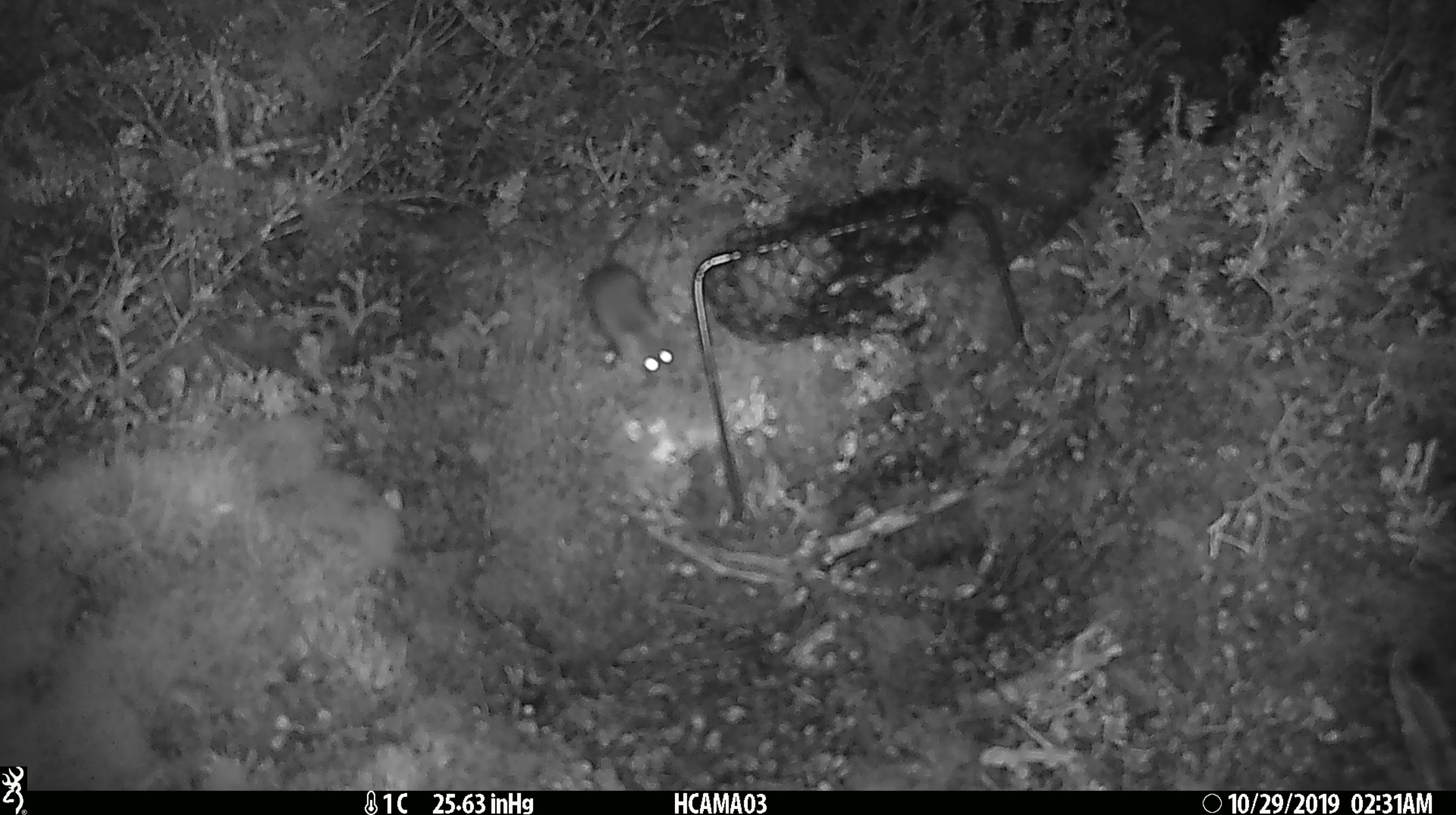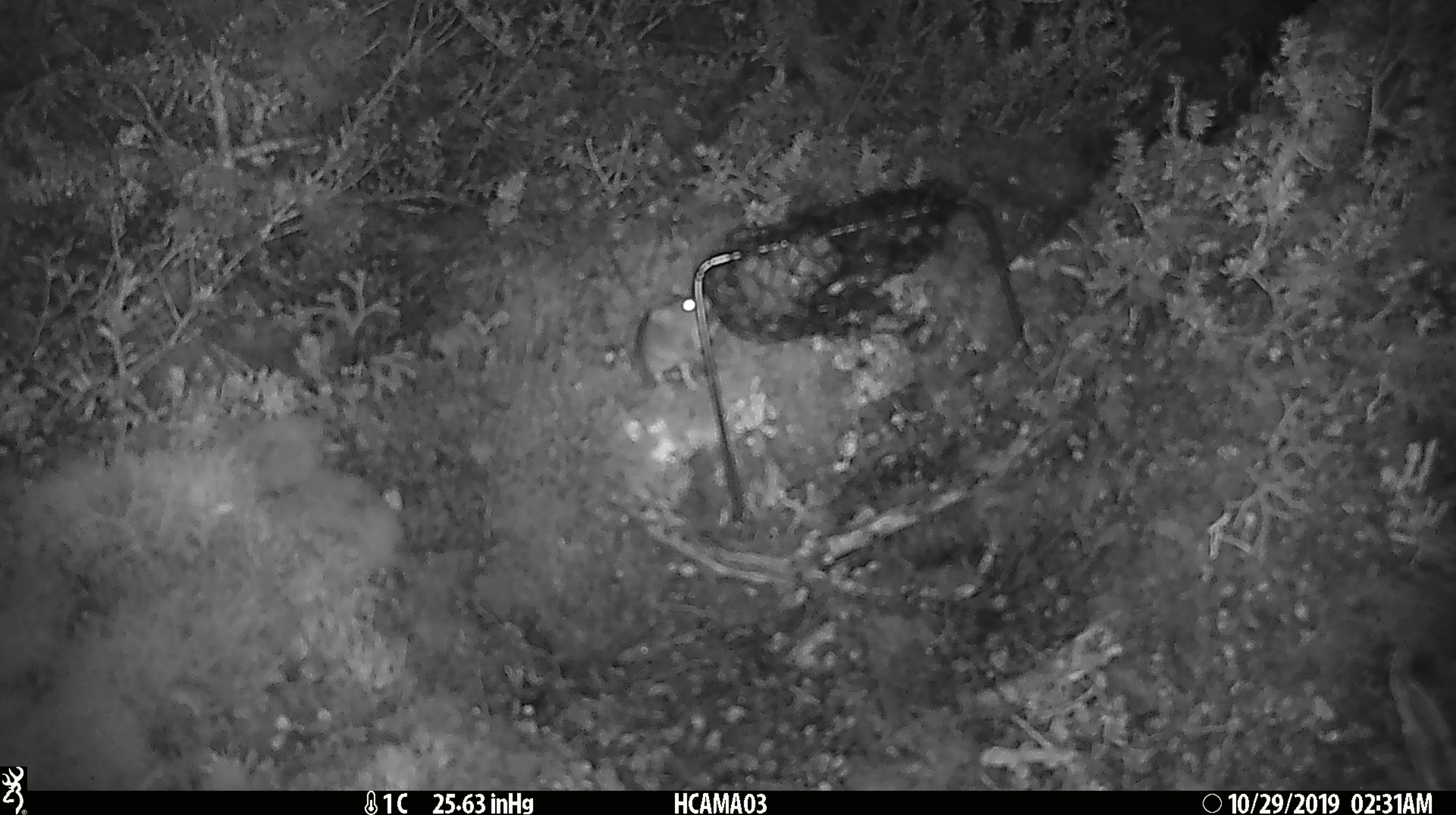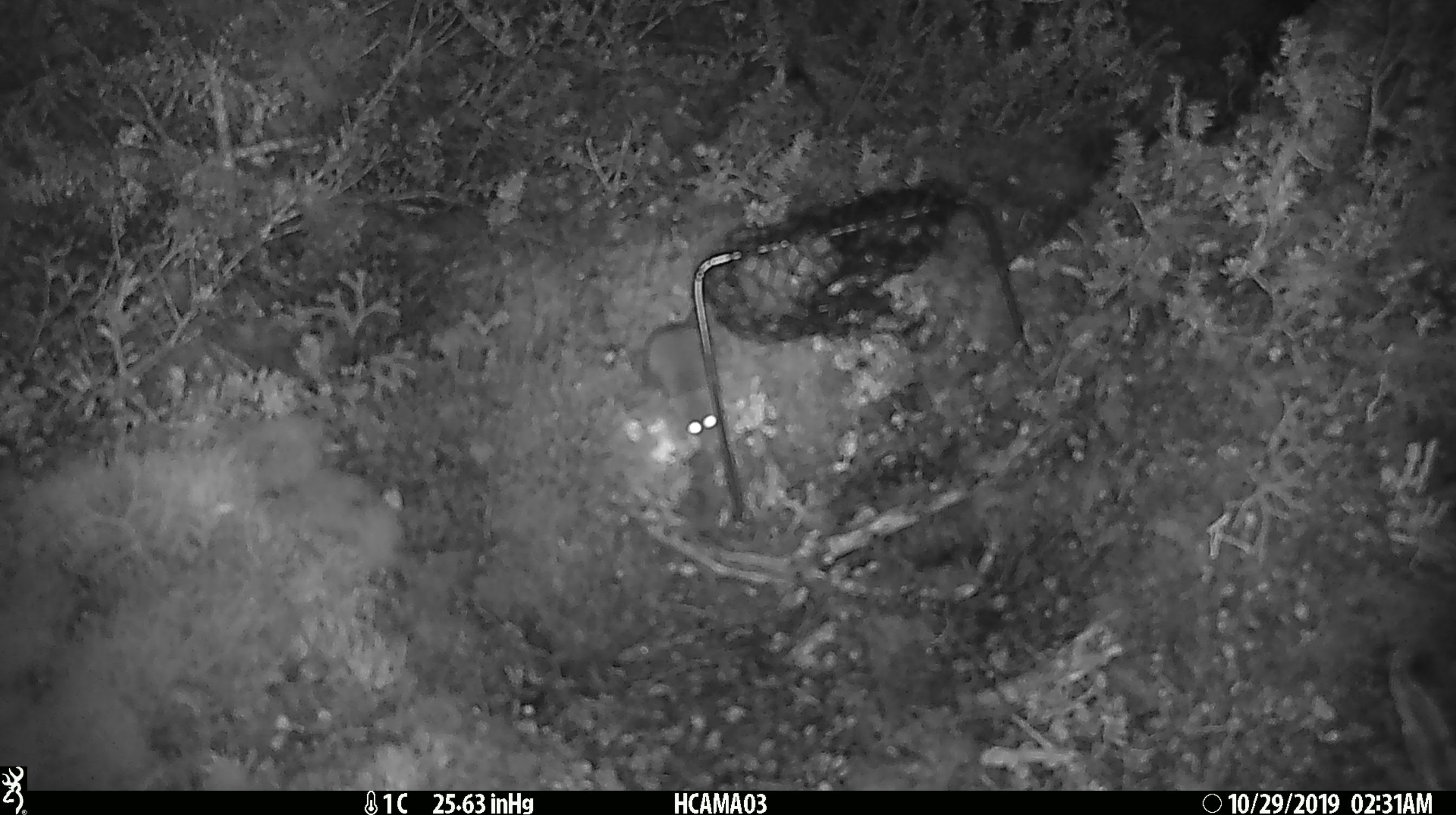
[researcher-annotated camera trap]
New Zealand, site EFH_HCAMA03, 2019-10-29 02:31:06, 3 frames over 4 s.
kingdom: Animalia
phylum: Chordata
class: Mammalia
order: Rodentia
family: Muridae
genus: Mus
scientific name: Mus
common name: mouse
Mouse (Mus).